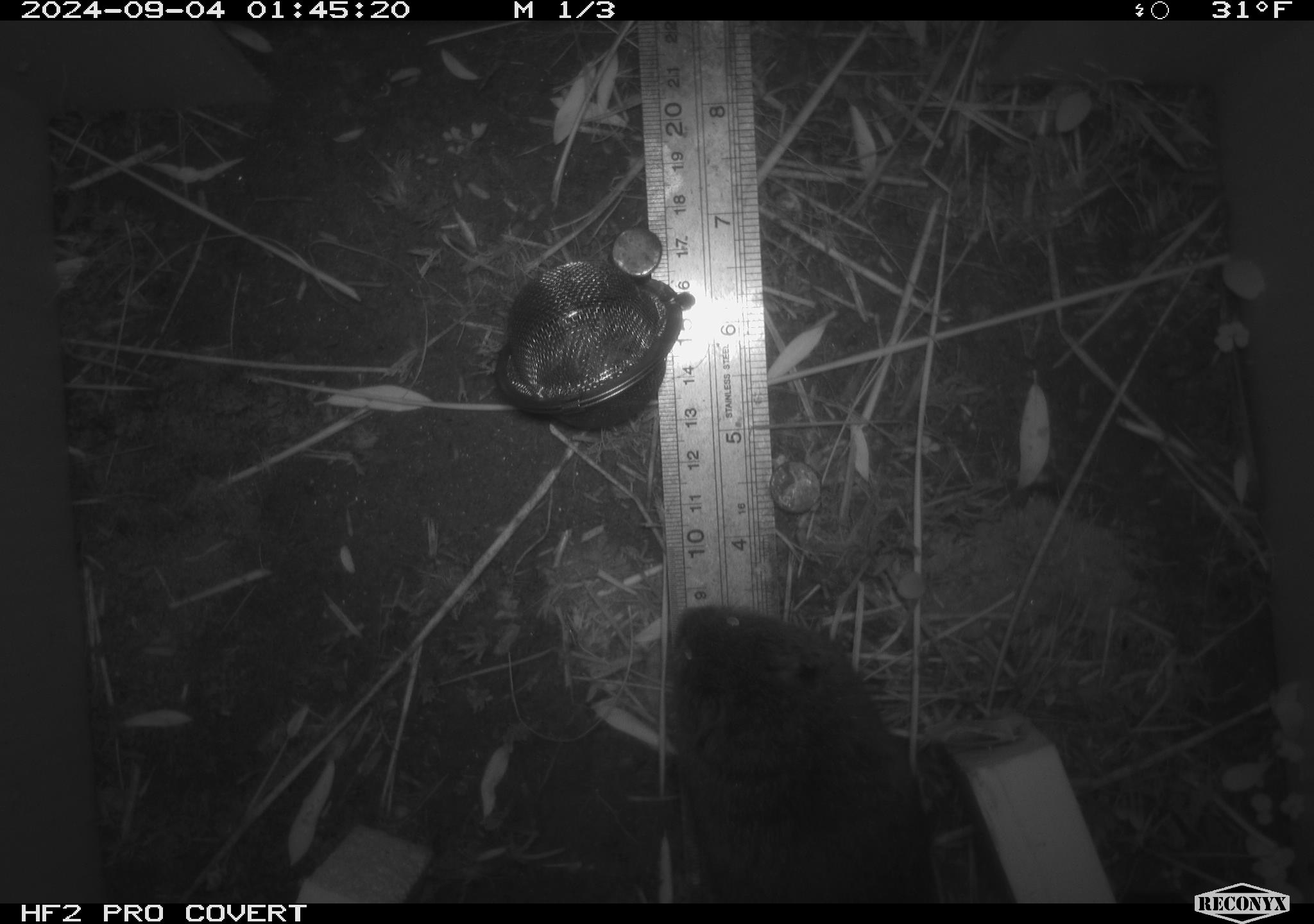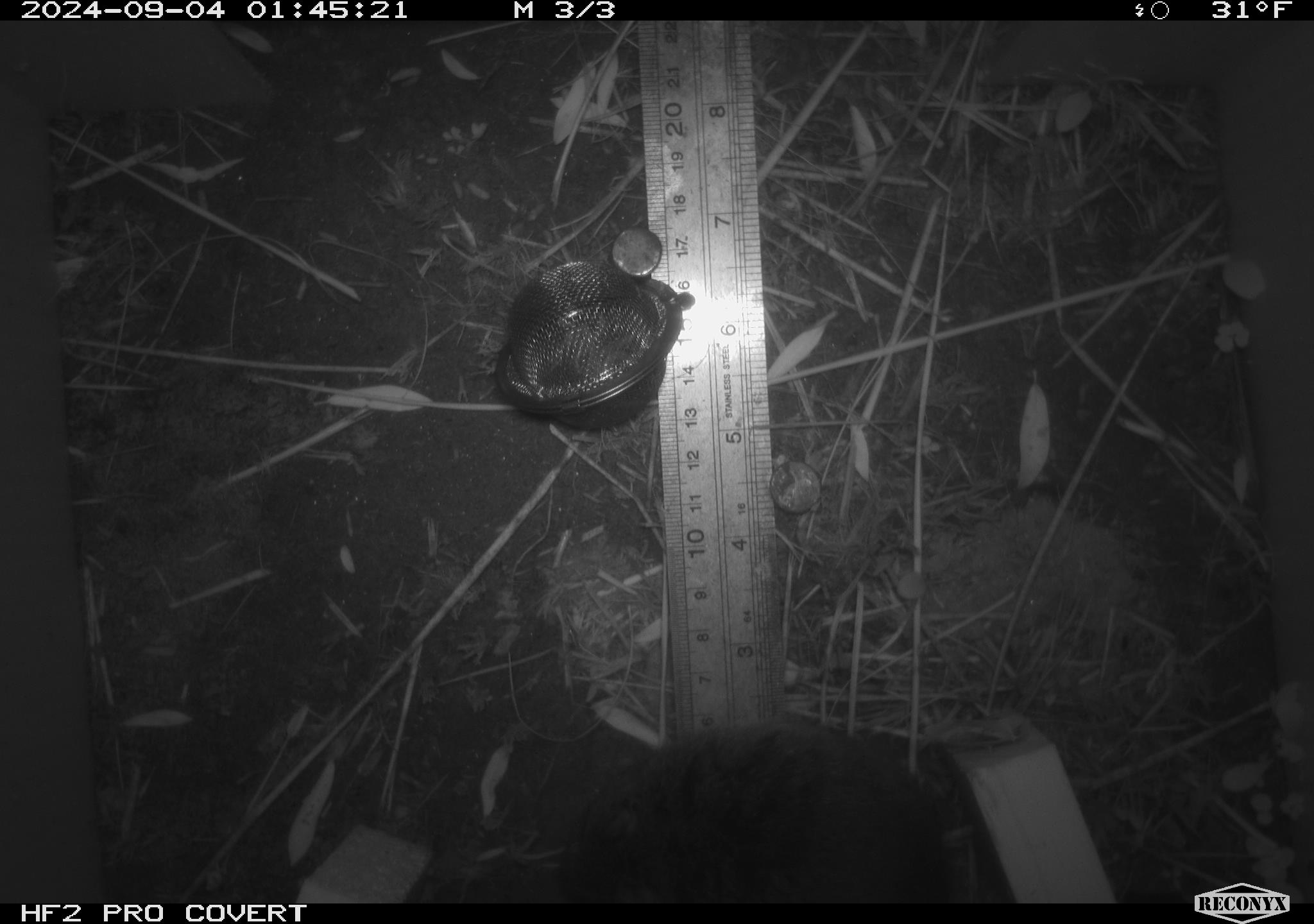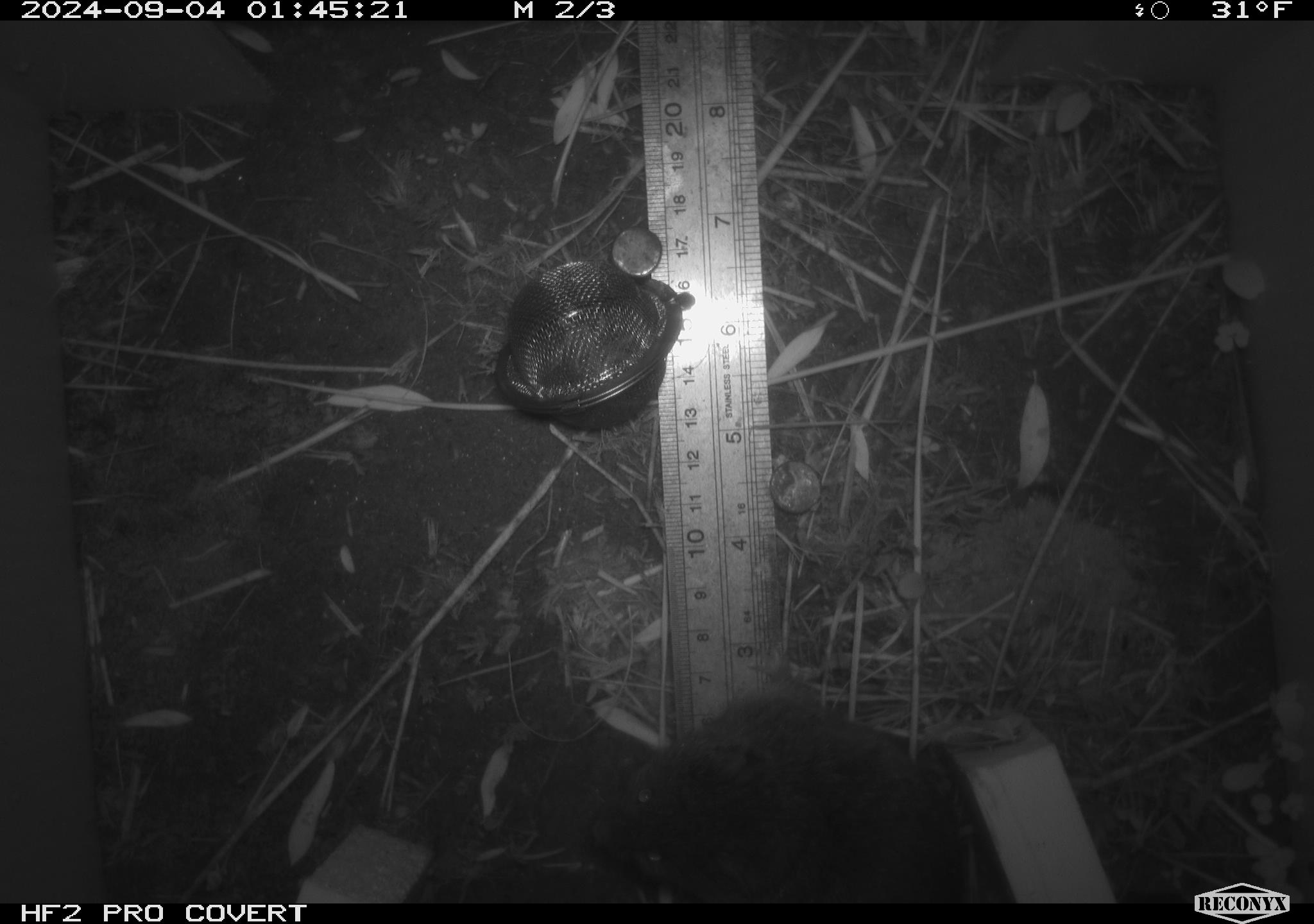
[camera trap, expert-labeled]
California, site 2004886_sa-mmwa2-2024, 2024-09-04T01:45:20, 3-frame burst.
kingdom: Animalia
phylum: Chordata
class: Mammalia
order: Rodentia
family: Cricetidae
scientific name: Arvicolinae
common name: voles, lemmings, and muskrats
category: arvicolinae subfamily